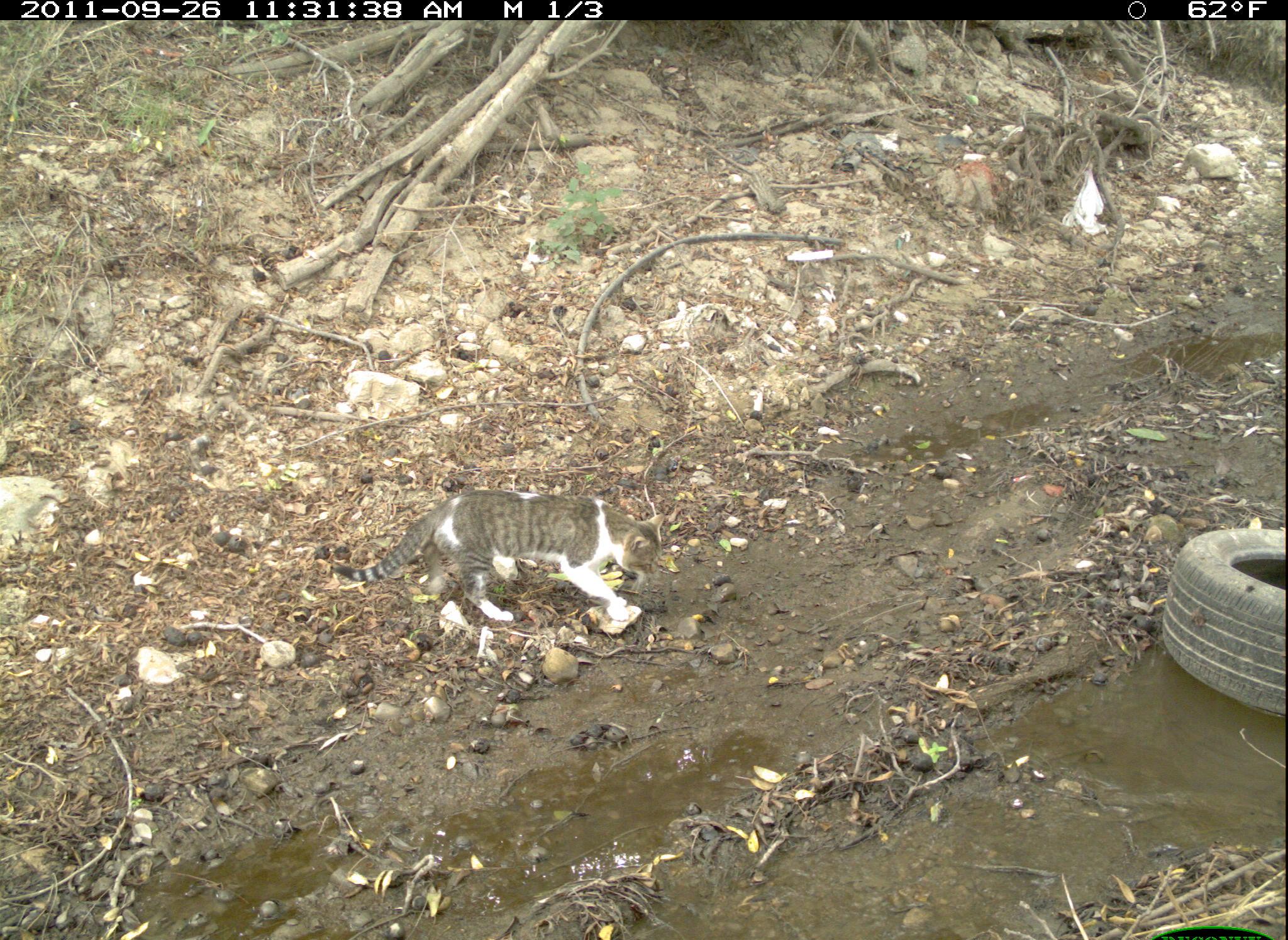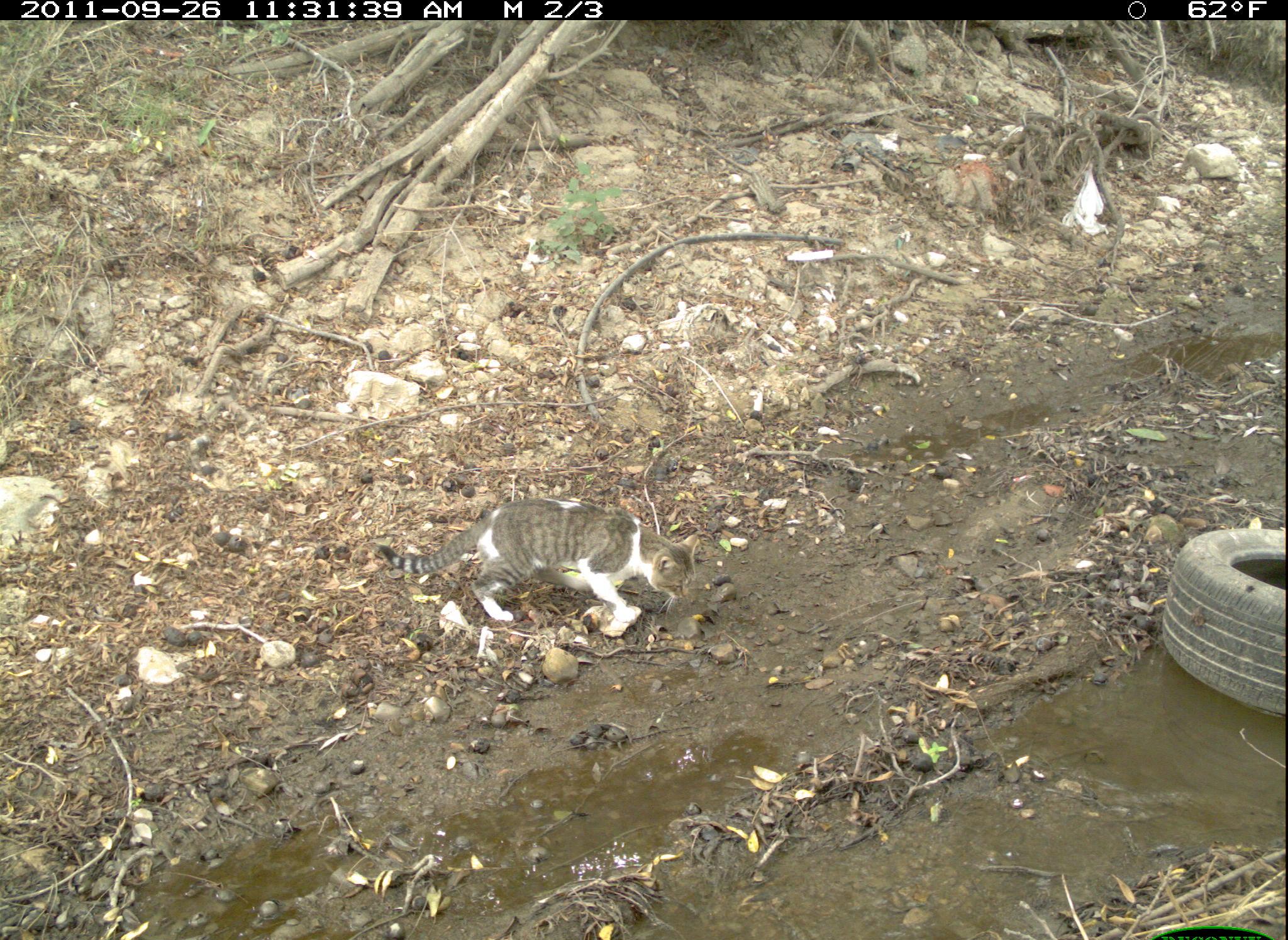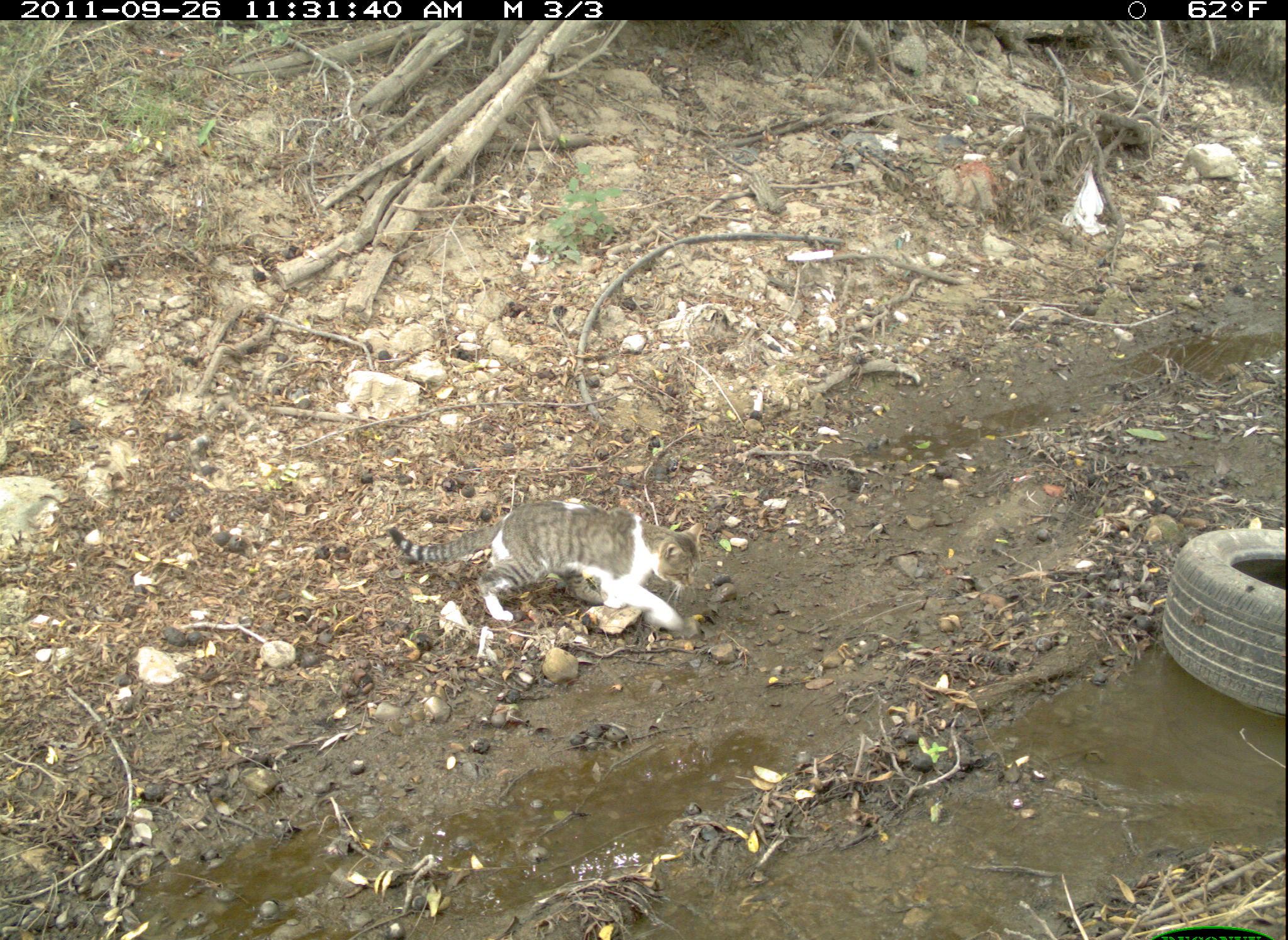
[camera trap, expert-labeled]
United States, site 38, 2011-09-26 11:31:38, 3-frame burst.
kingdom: Animalia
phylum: Chordata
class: Mammalia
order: Carnivora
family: Felidae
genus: Felis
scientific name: Felis catus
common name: cat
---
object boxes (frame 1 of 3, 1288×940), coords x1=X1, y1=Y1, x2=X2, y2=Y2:
cat: x1=326, y1=482, x2=676, y2=635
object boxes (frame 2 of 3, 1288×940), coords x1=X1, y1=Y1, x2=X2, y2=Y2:
cat: x1=369, y1=490, x2=705, y2=656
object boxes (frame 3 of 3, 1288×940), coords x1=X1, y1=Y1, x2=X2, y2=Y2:
cat: x1=388, y1=490, x2=708, y2=639